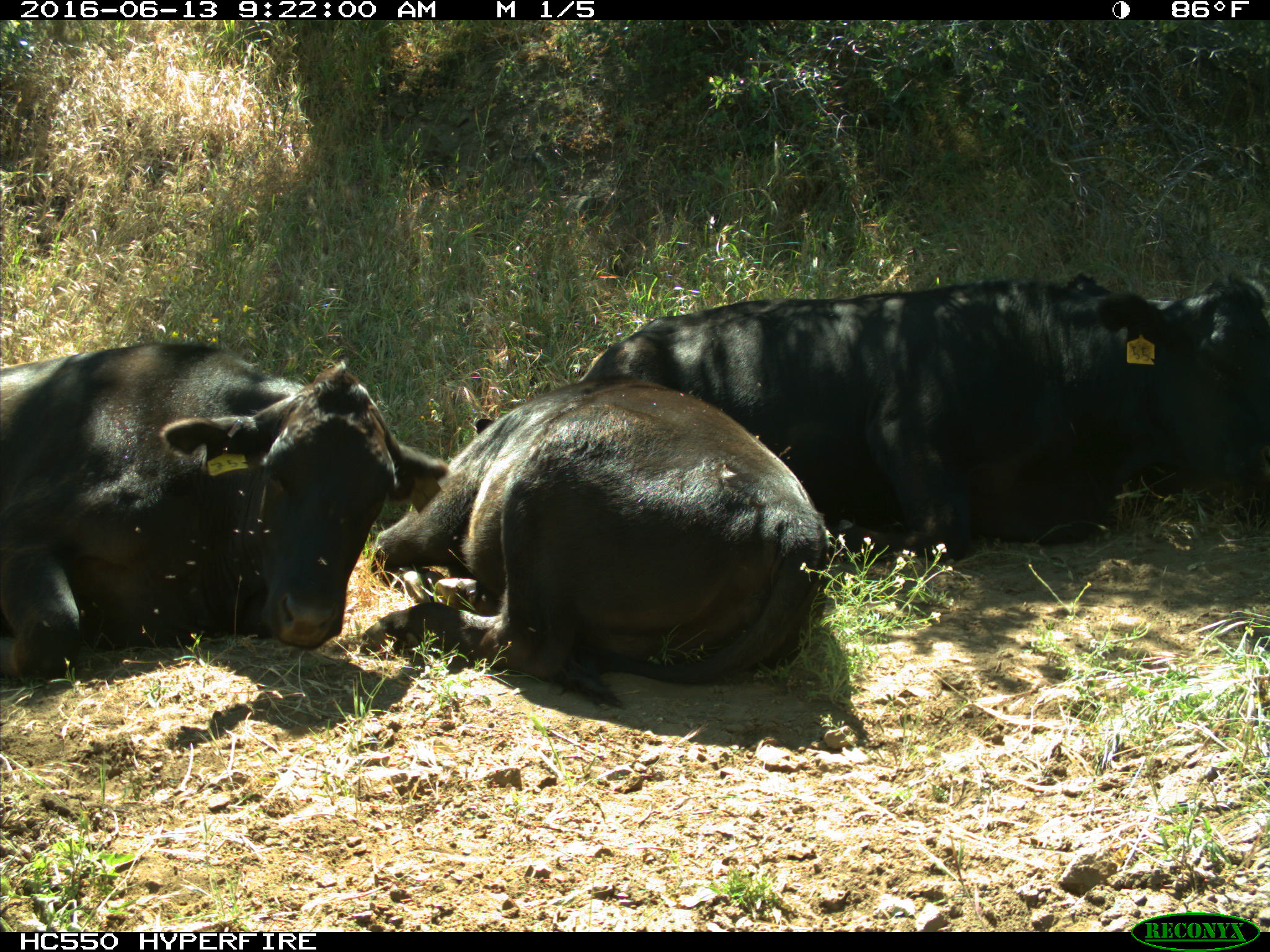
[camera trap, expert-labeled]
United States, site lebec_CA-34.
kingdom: Animalia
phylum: Chordata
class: Mammalia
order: Artiodactyla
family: Bovidae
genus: Bos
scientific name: Bos taurus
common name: domestic cow